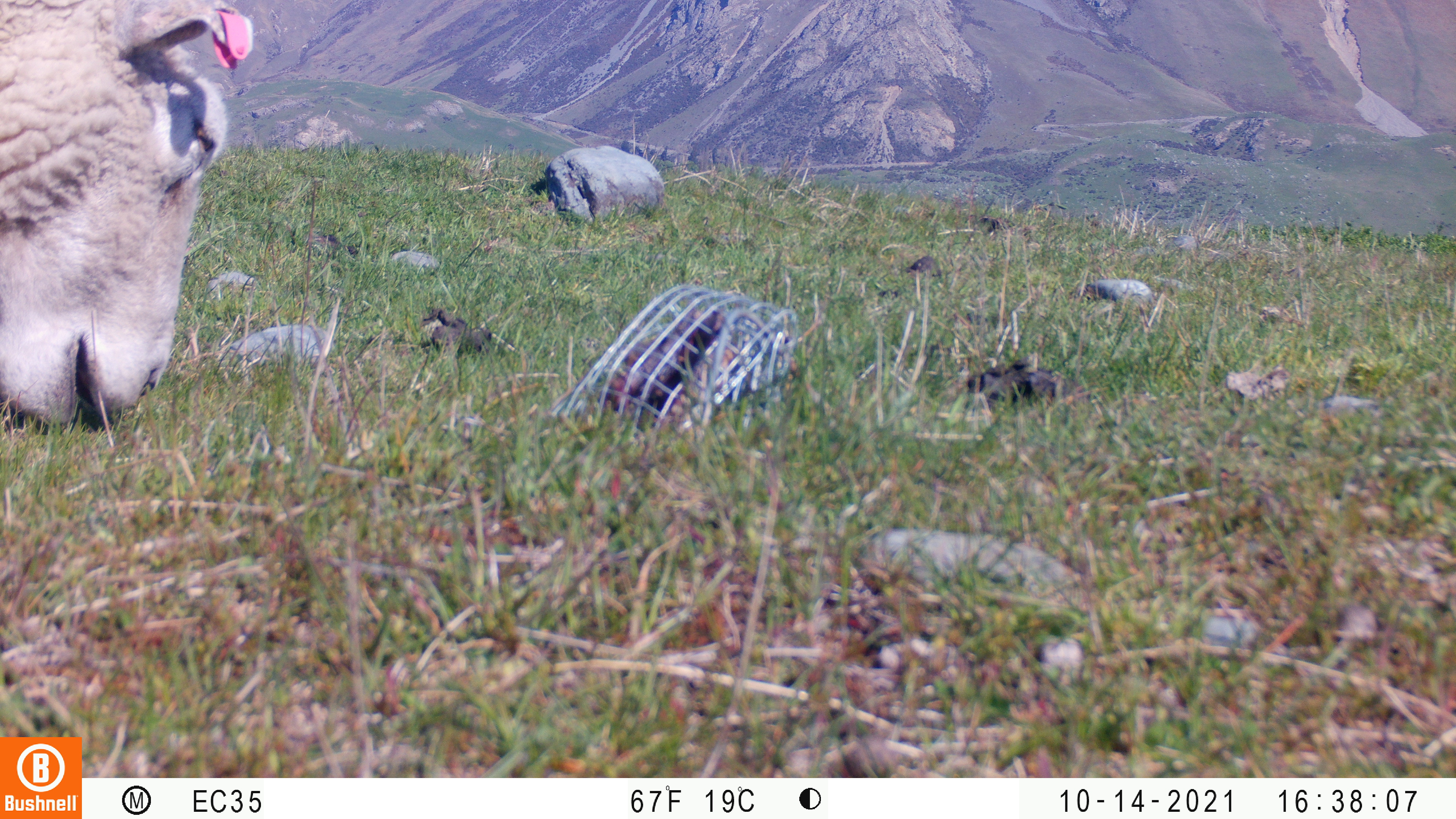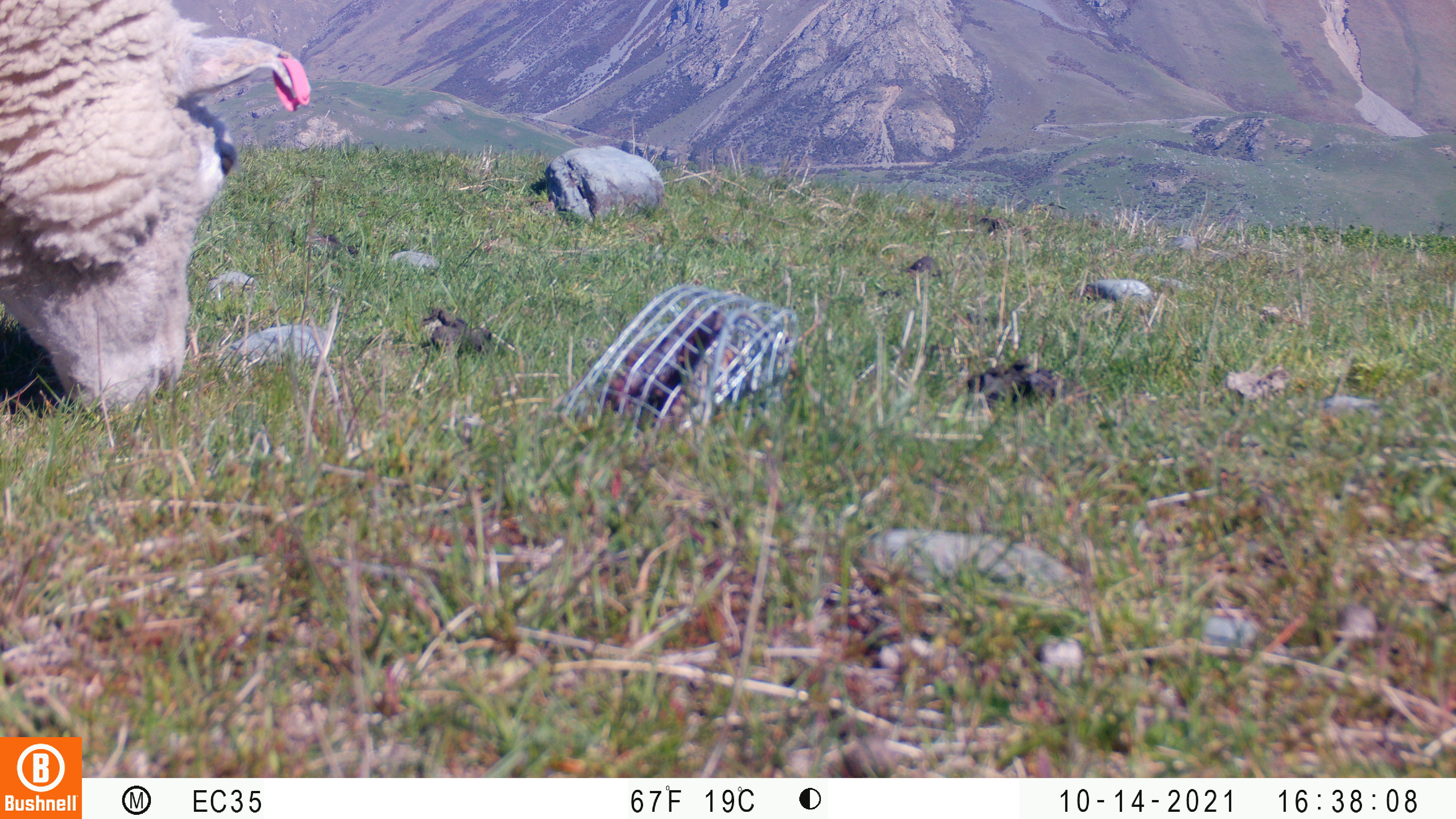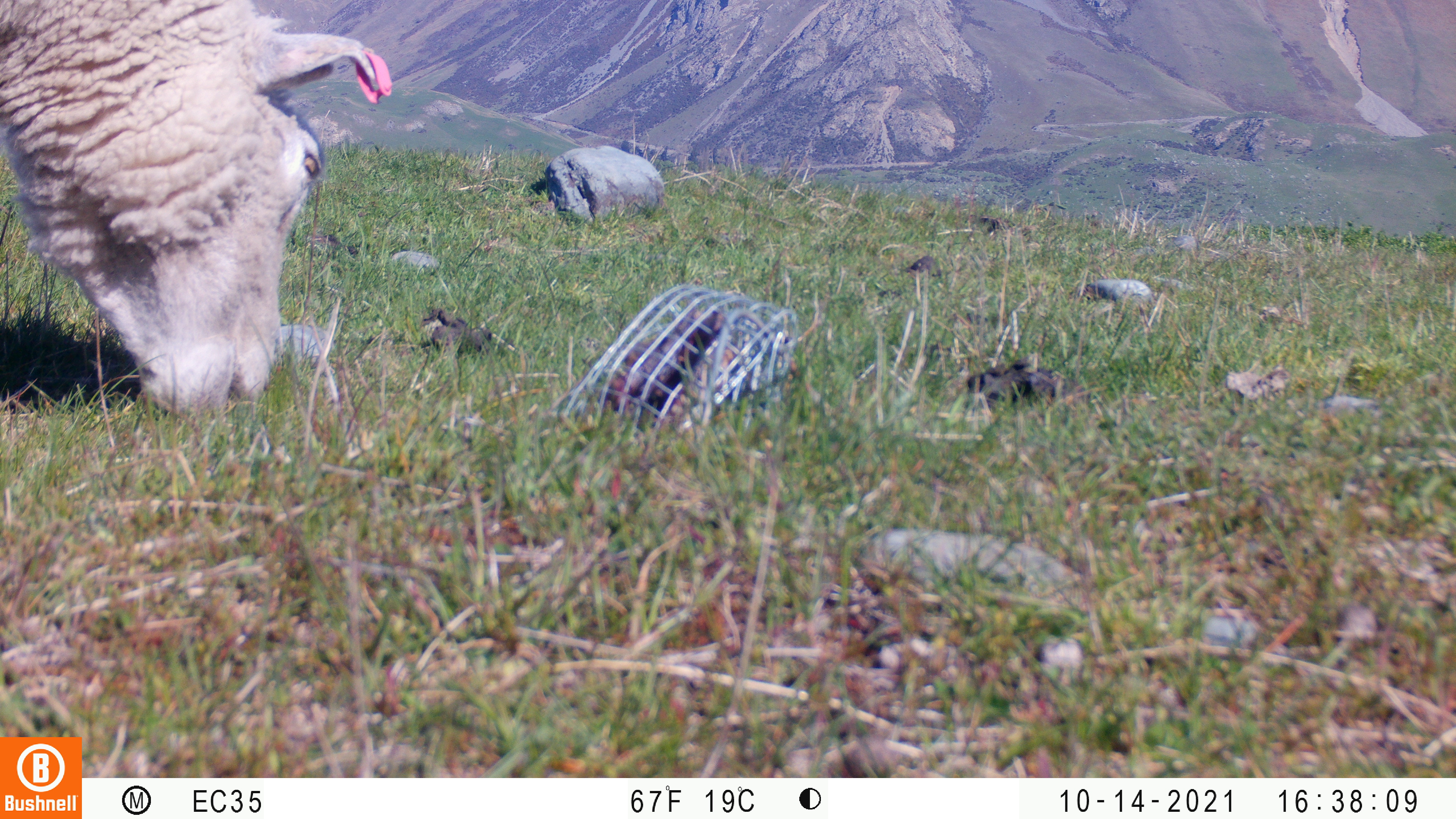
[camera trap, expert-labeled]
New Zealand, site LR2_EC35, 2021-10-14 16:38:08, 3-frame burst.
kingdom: Animalia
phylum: Chordata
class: Mammalia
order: Artiodactyla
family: Bovidae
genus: Bos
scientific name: Bos taurus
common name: domestic cow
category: cow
Cow (domestic cow) (Bos taurus).